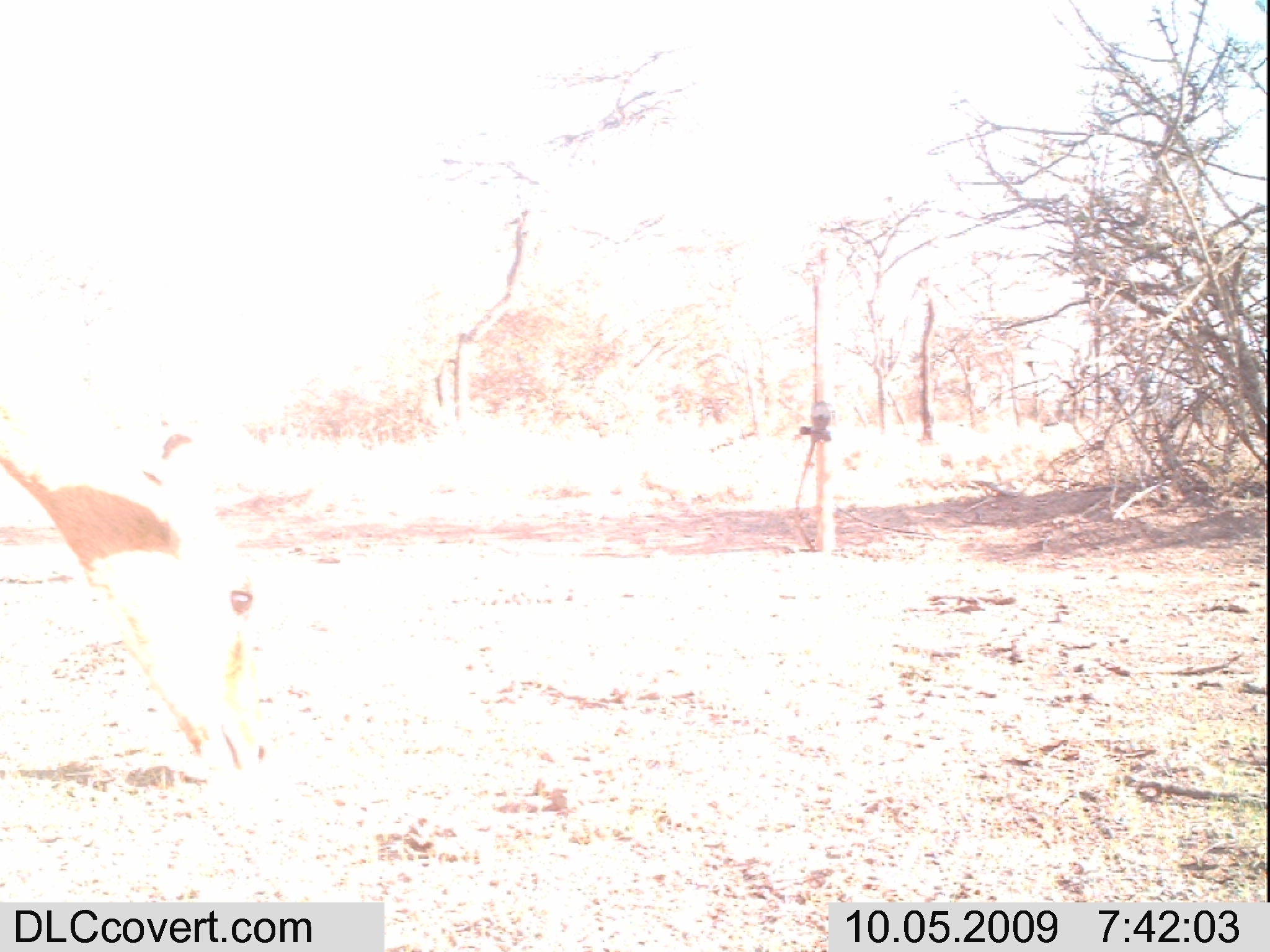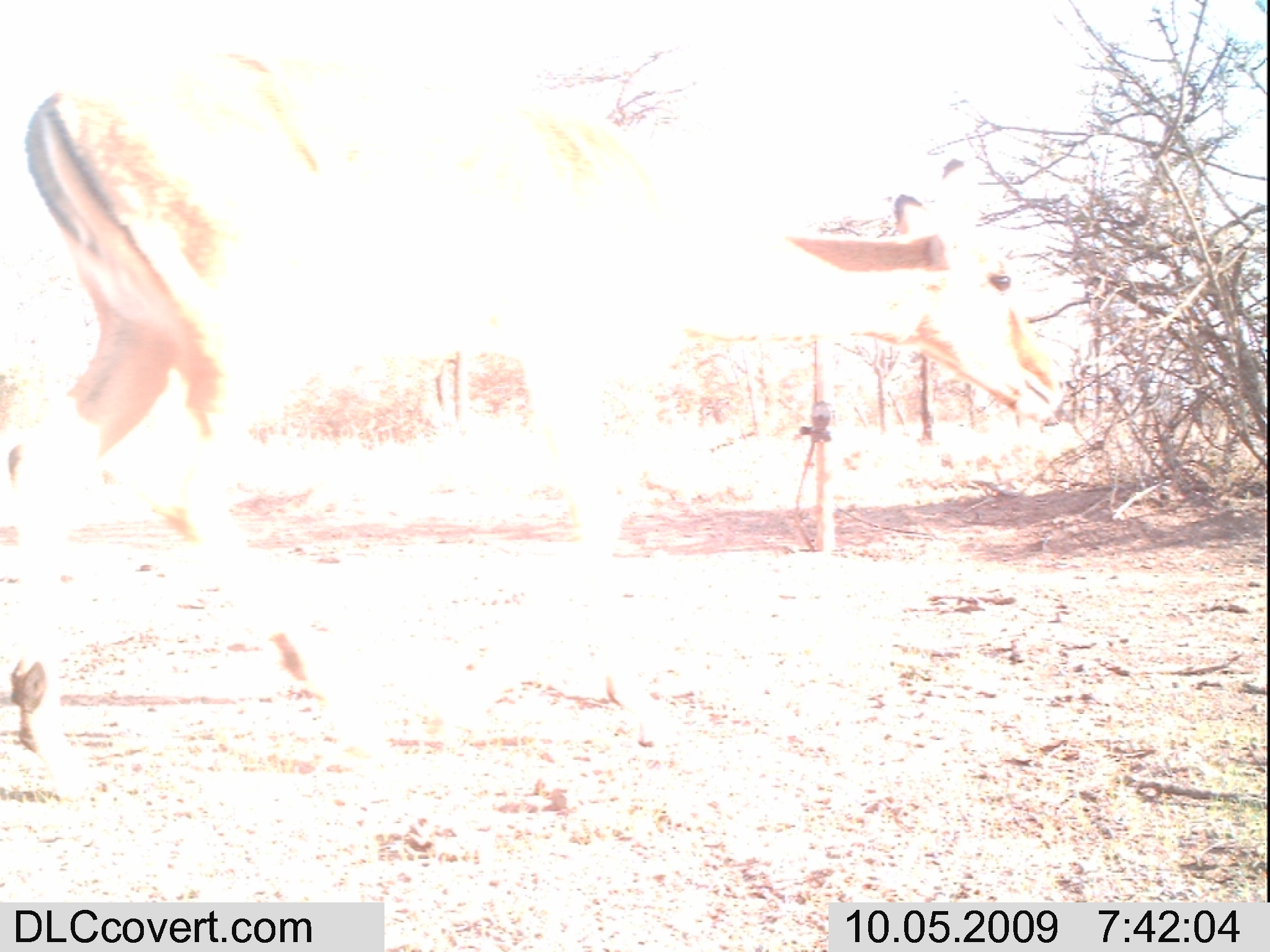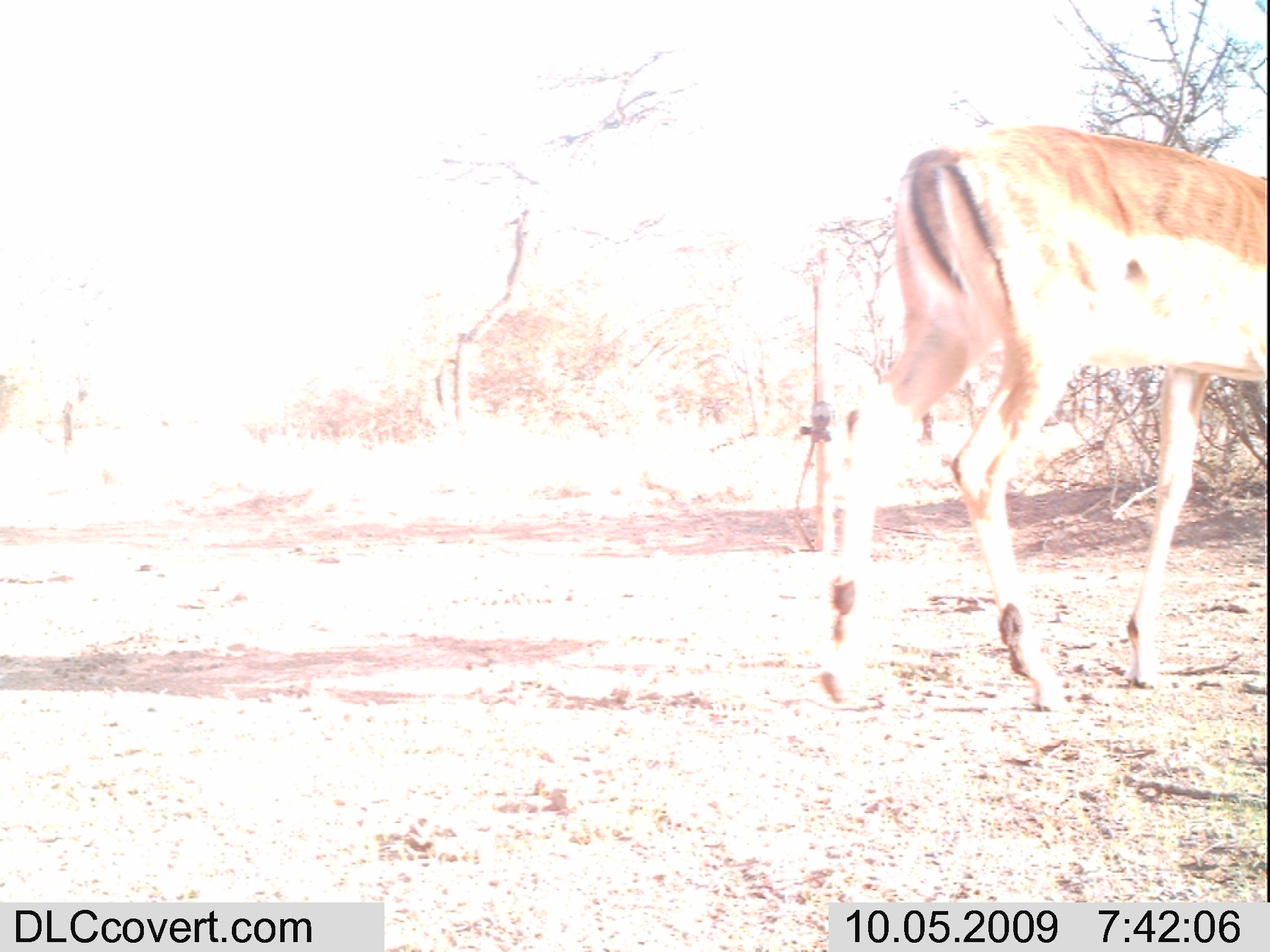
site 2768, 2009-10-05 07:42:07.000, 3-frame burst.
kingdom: Animalia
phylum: Chordata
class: Mammalia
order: Artiodactyla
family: Bovidae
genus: Aepyceros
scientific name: Aepyceros melampus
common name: impala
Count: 1.